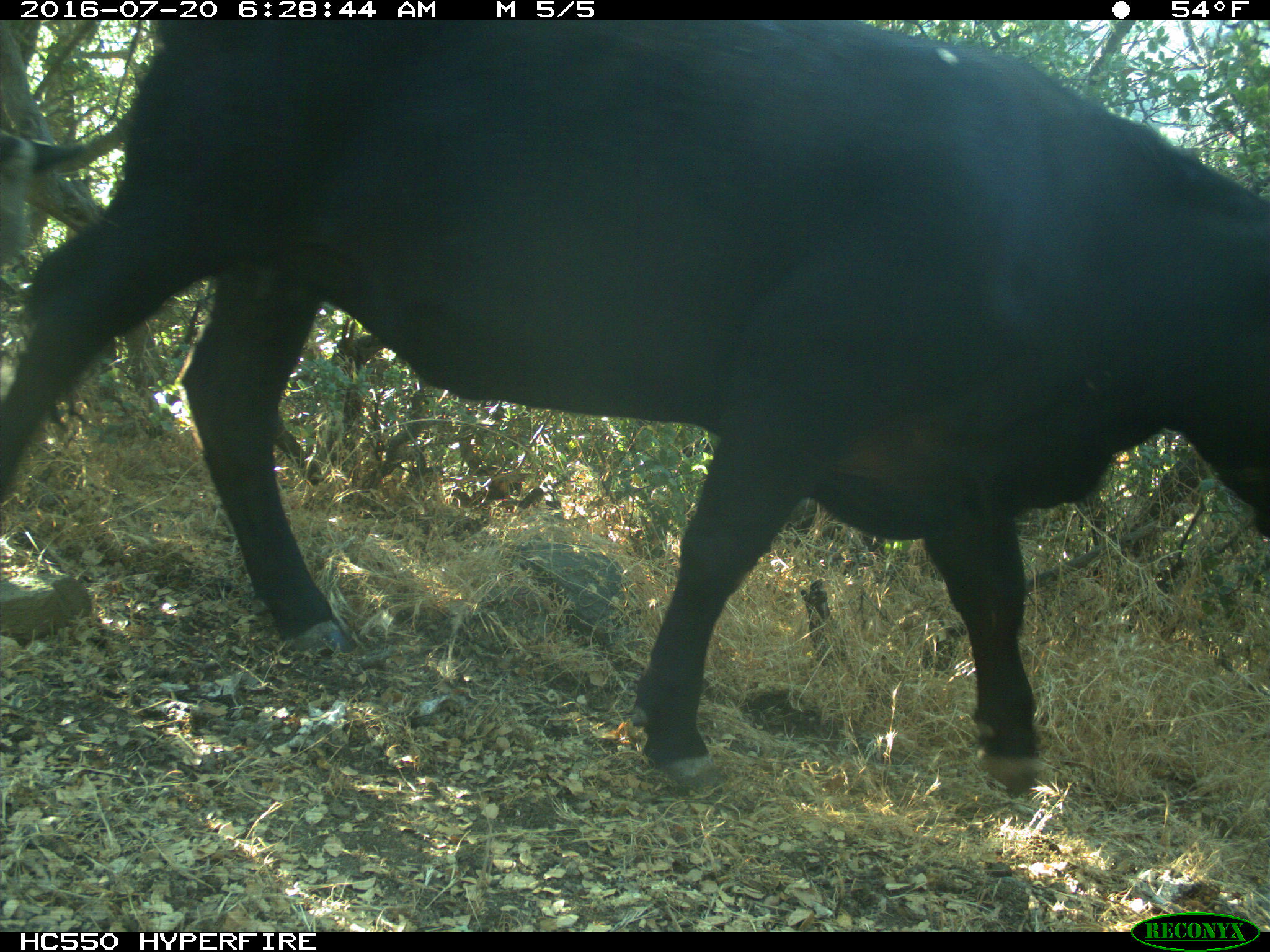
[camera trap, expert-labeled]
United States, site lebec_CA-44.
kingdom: Animalia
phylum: Chordata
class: Mammalia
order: Artiodactyla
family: Bovidae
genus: Bos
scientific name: Bos taurus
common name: domestic cow